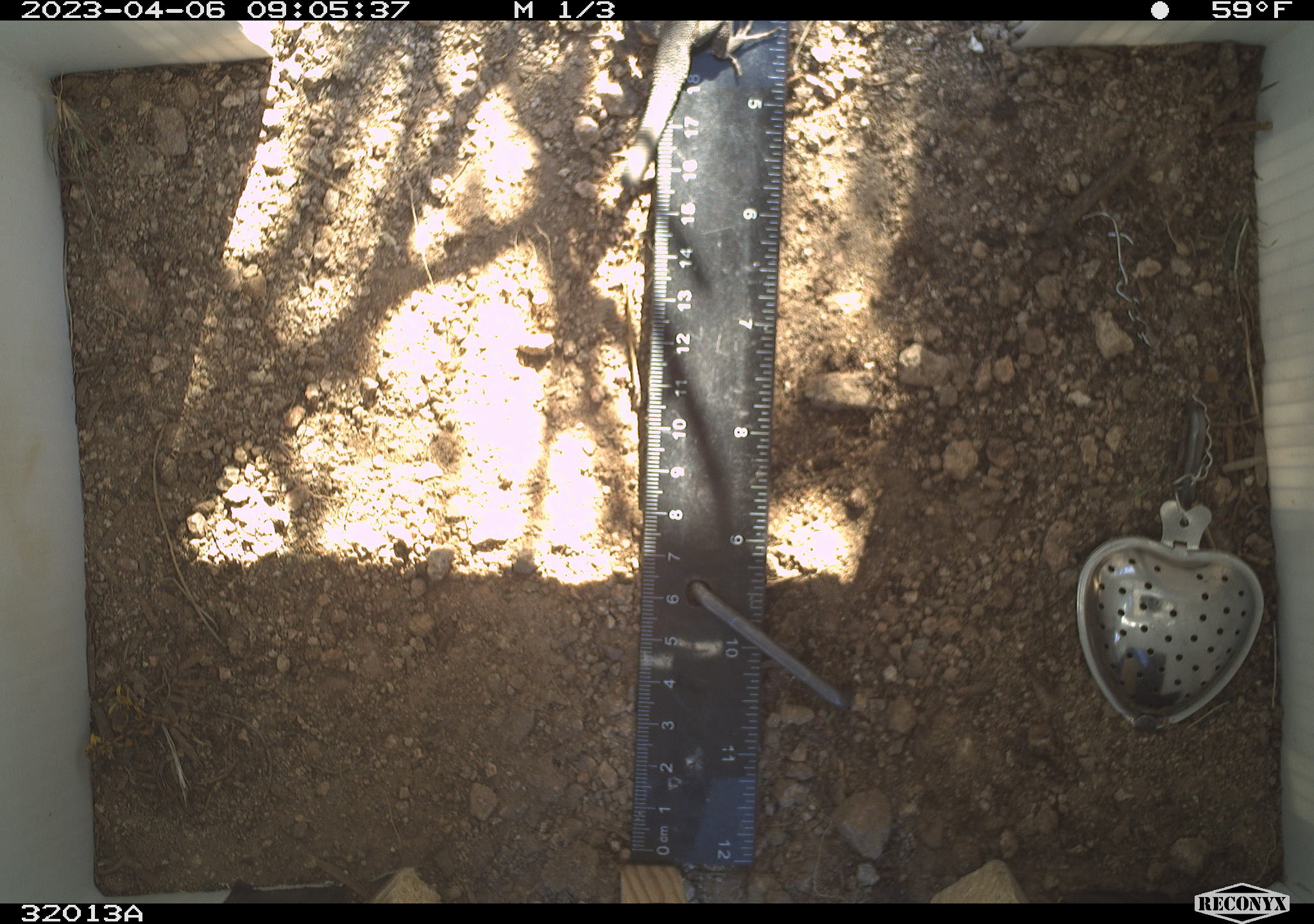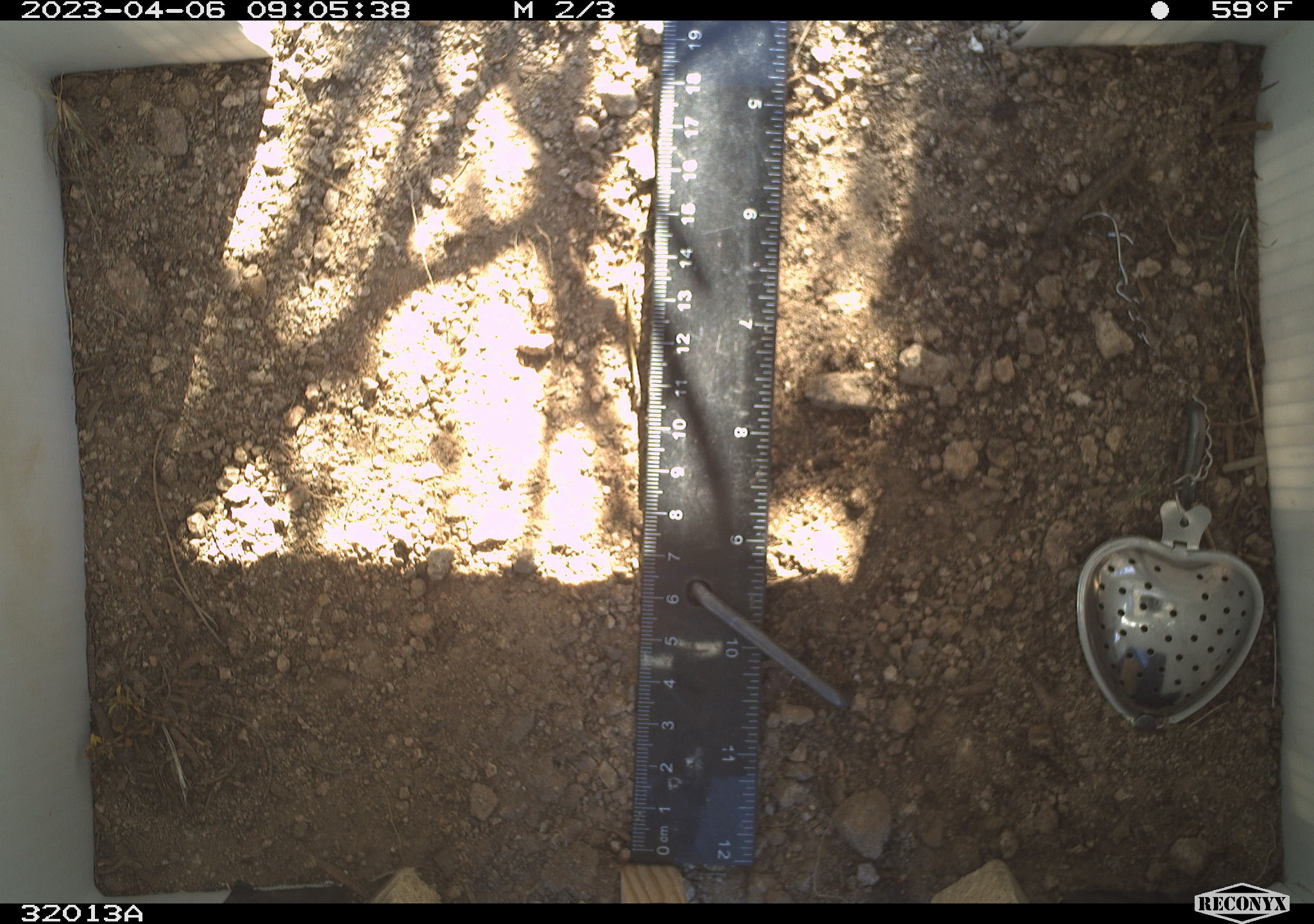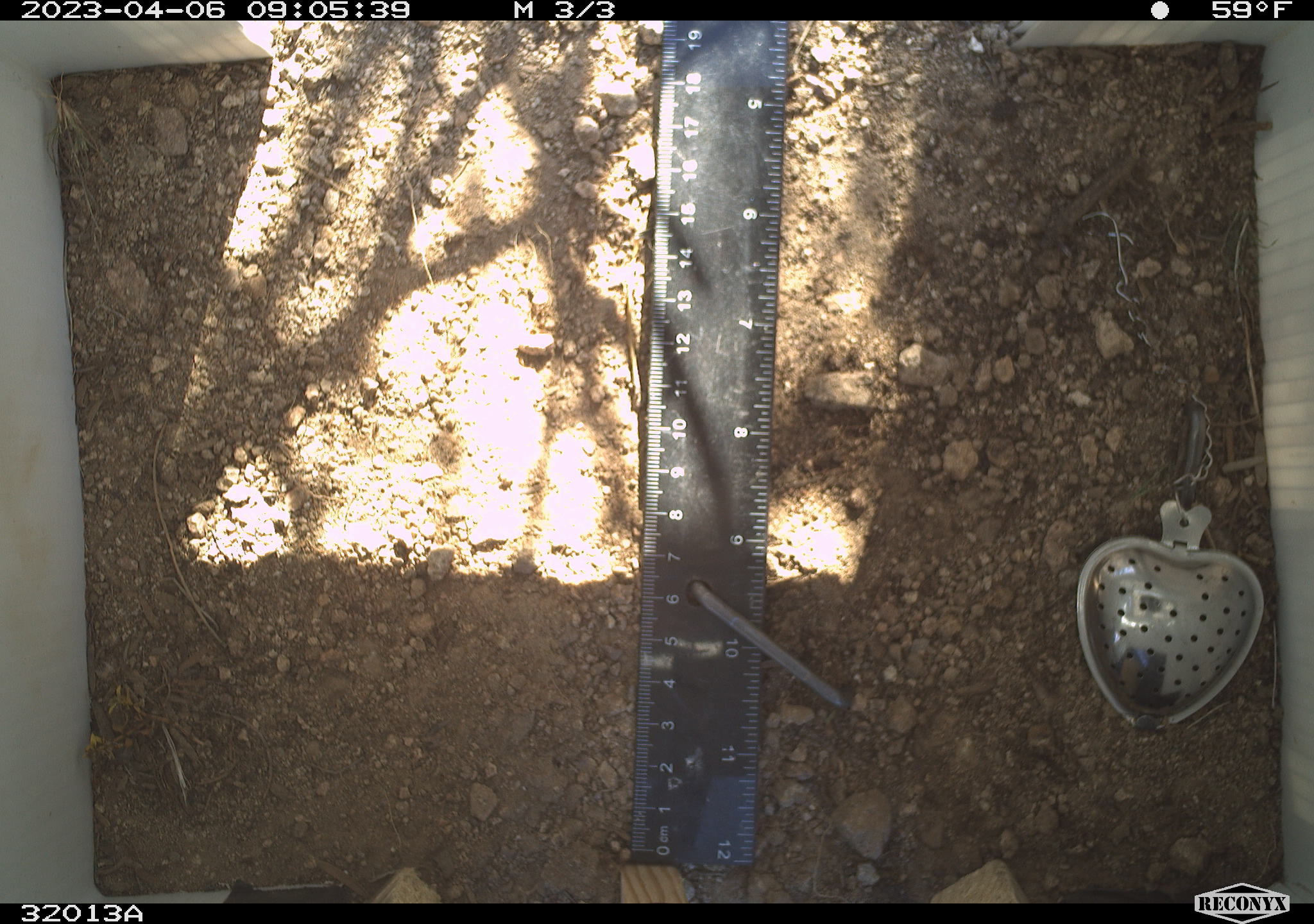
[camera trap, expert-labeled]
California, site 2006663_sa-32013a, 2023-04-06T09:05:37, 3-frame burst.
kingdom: Animalia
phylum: Chordata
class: Reptilia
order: Squamata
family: Teiidae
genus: Aspidoscelis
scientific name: Aspidoscelis tigris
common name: western whiptail